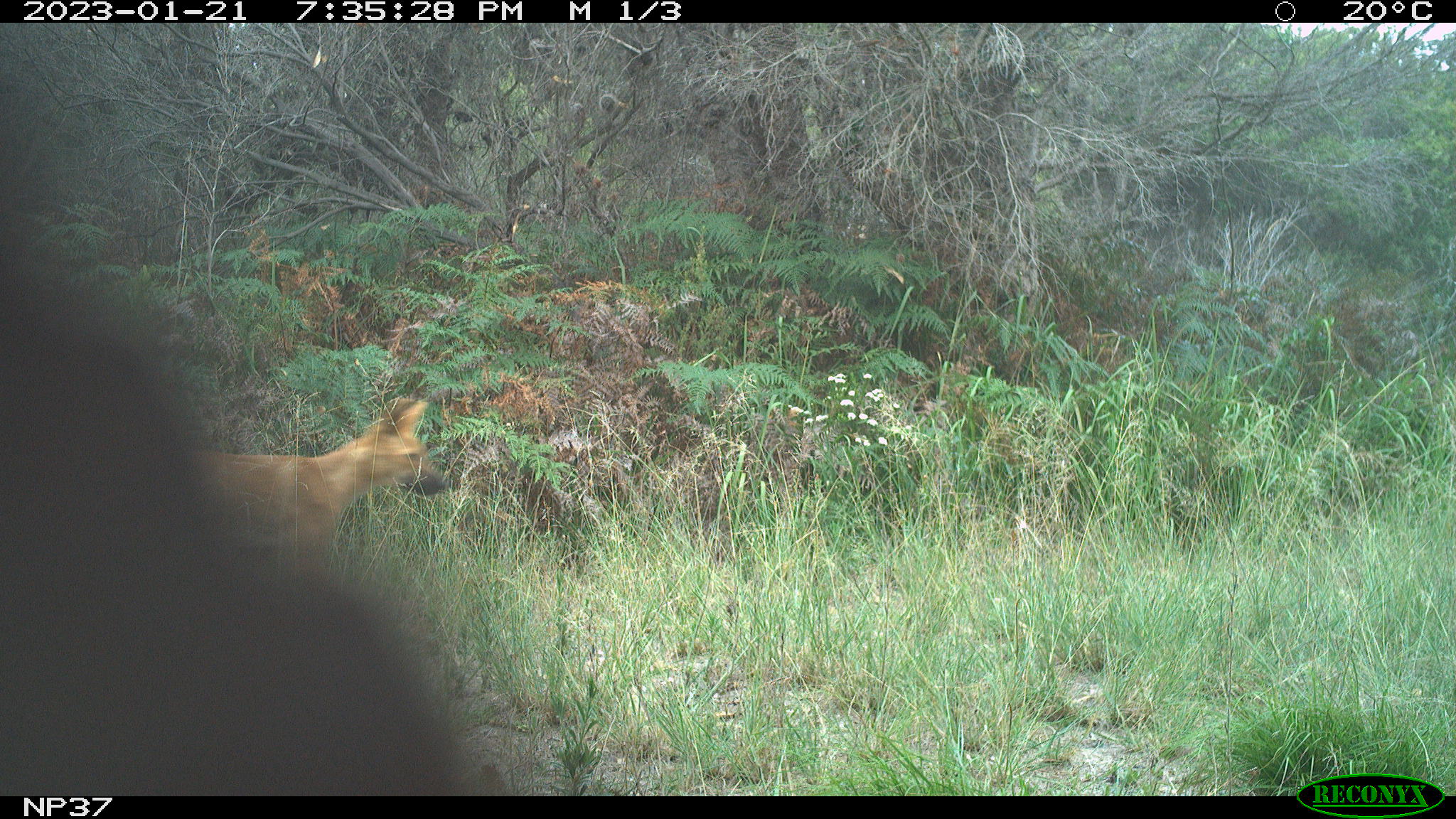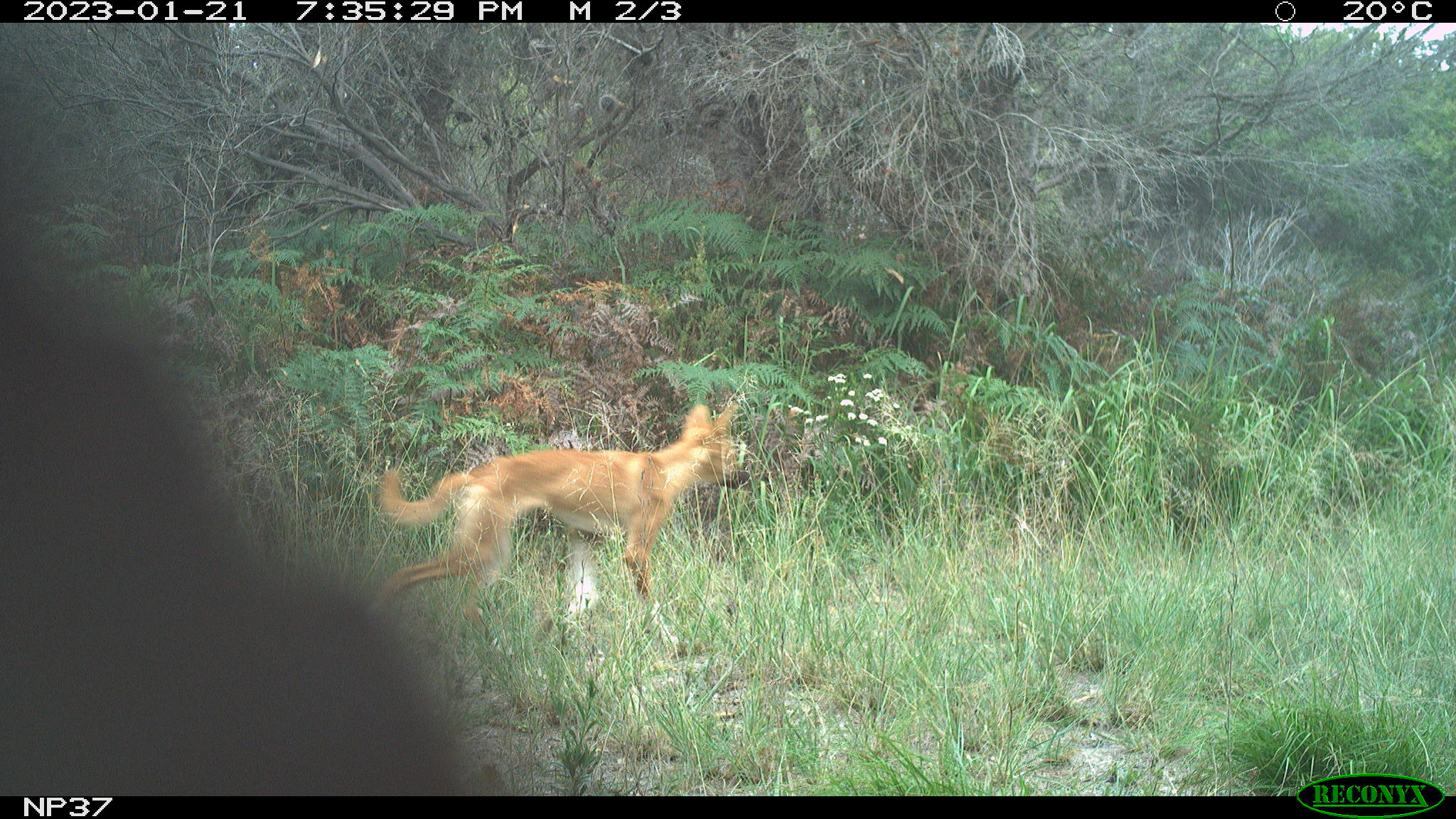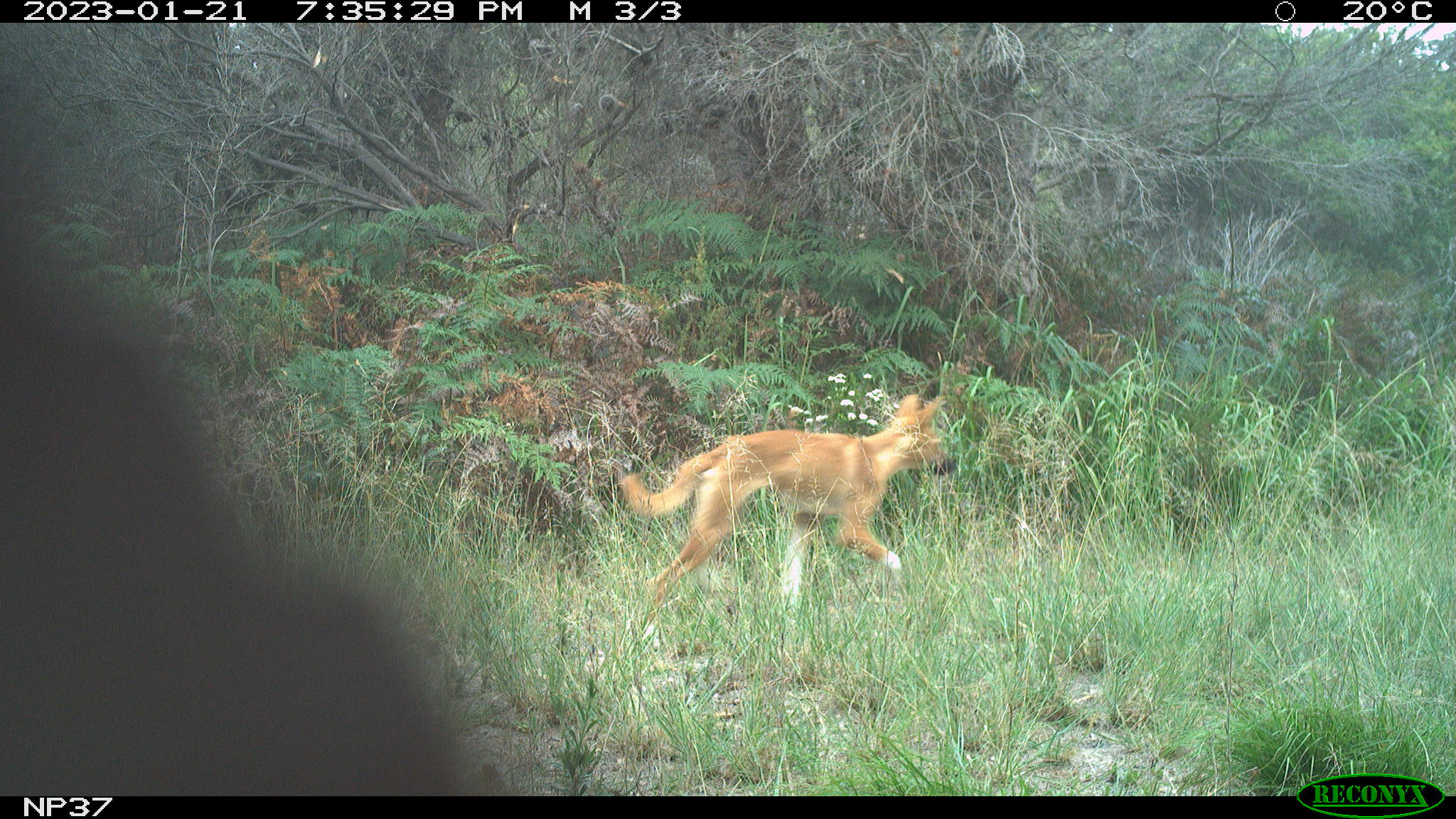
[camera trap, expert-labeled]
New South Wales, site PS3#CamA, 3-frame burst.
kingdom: Animalia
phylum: Chordata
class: Mammalia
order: Carnivora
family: Canidae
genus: Canis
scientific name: Canis familiaris dingo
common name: dingo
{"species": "dingo (Canis familiaris dingo)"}